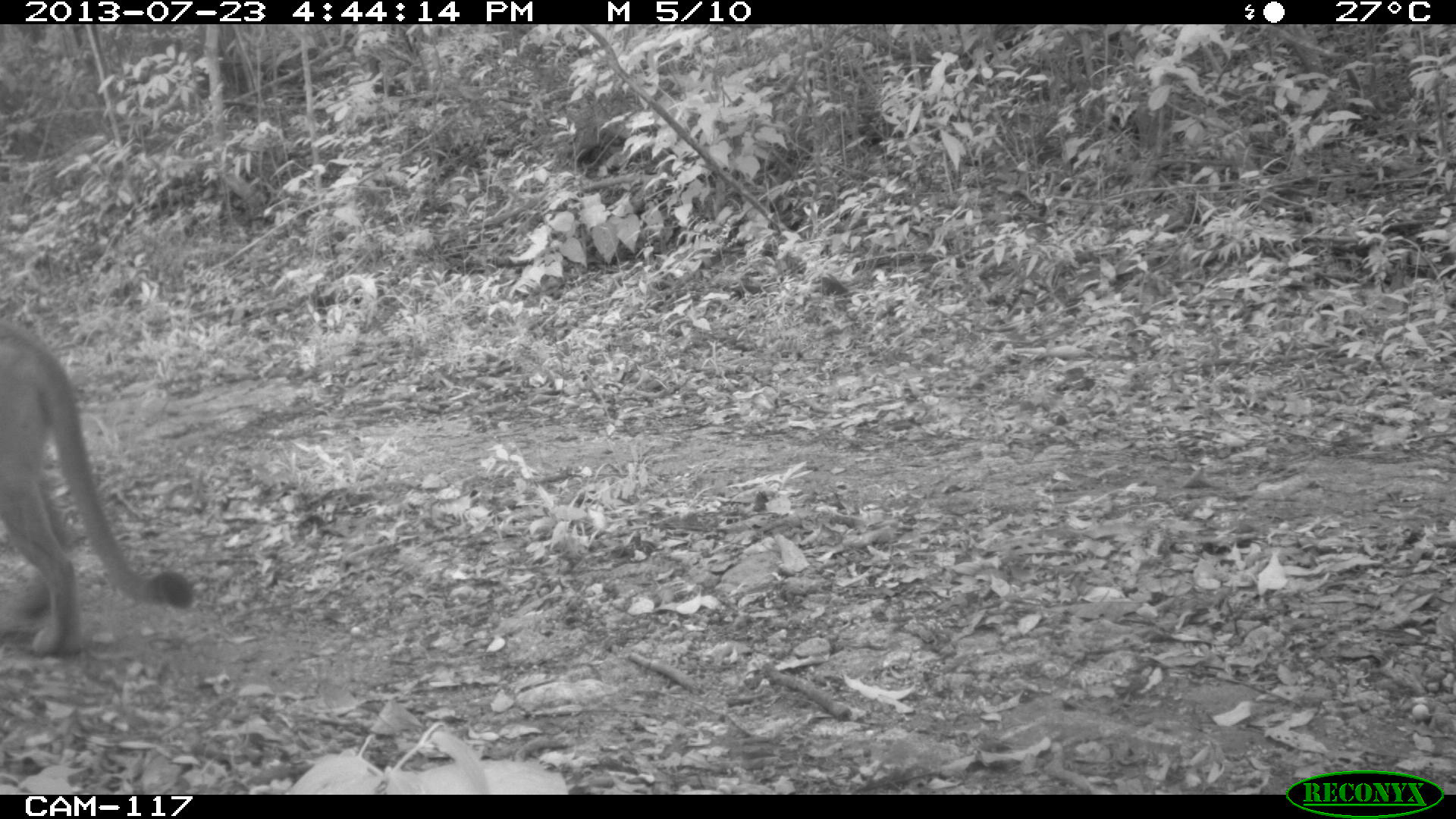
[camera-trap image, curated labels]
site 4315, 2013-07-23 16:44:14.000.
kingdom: Animalia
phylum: Chordata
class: Mammalia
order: Carnivora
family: Felidae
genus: Puma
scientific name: Puma concolor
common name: mountain lion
Puma concolor (mountain lion), count 1, sex male.